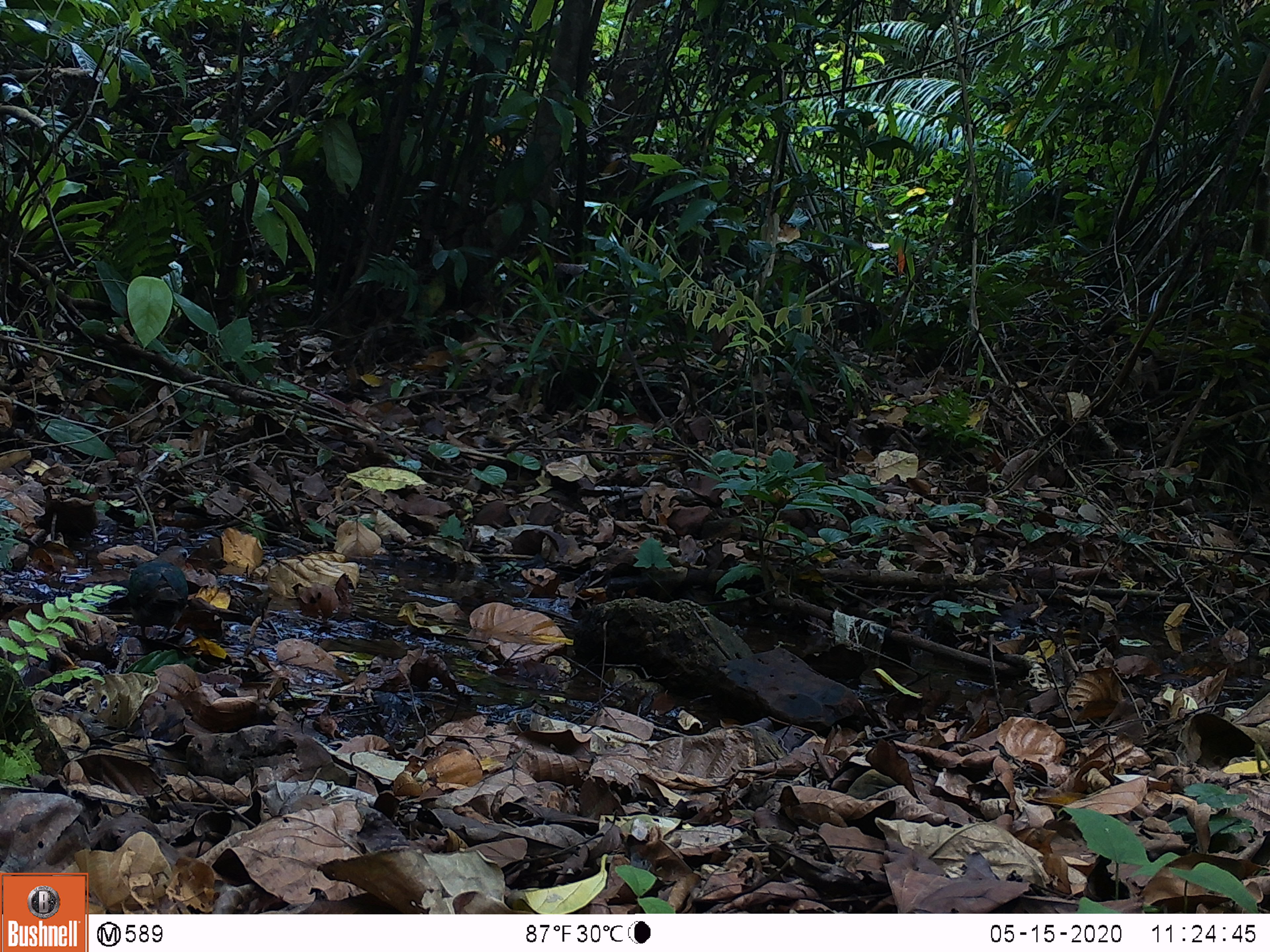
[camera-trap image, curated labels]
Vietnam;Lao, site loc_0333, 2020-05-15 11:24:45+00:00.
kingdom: Animalia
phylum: Chordata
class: Aves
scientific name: Aves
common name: bird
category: unidentified bird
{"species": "unidentified bird (bird) (Aves)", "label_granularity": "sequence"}